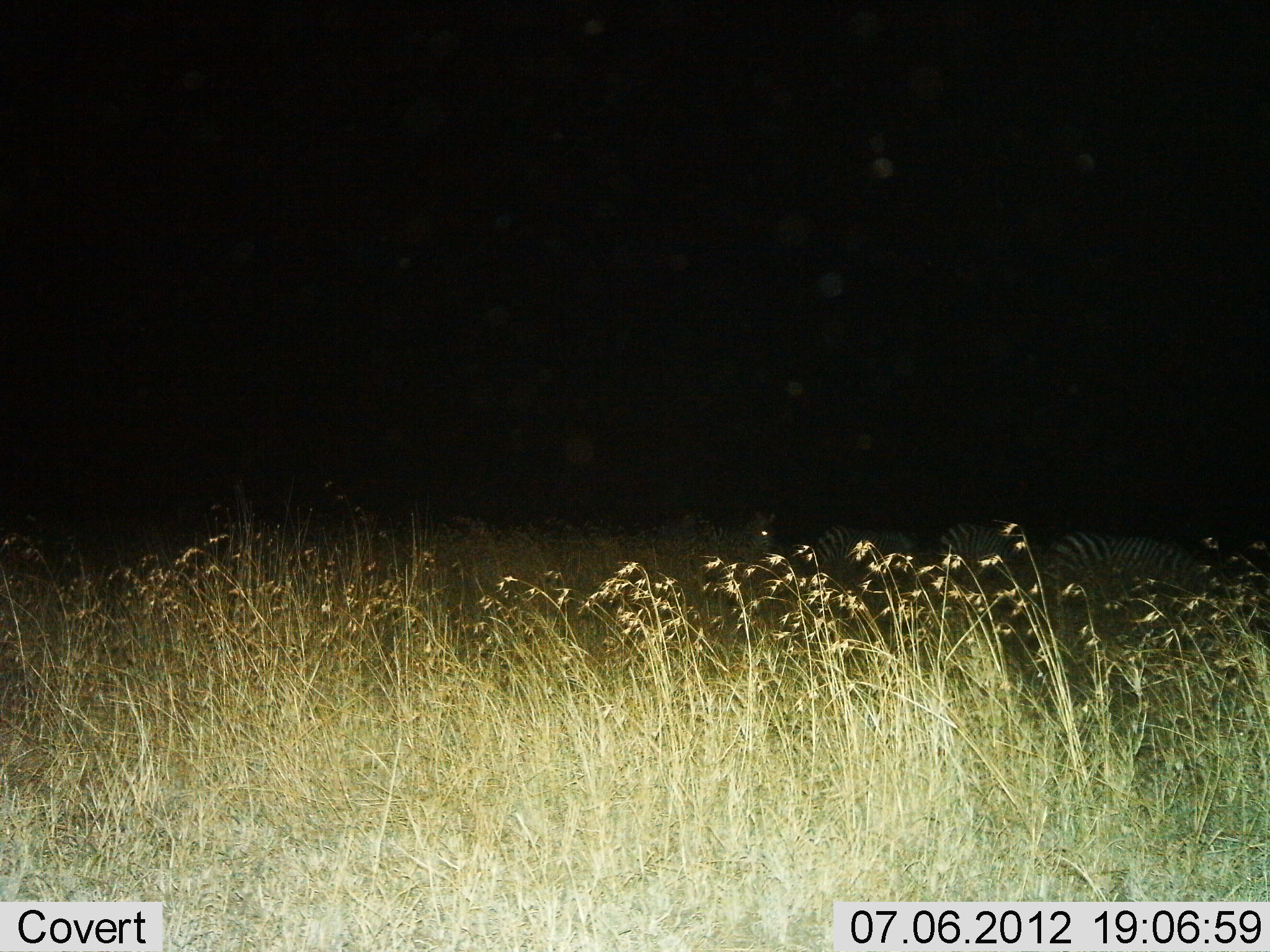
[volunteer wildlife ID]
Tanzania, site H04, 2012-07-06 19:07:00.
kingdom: Animalia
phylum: Chordata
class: Mammalia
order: Perissodactyla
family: Equidae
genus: Equus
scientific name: Equus quagga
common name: plains zebra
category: zebra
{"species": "zebra (plains zebra) (Equus quagga)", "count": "4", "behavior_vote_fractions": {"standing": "90%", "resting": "0%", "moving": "0%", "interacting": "0%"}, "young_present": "0%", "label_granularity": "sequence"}